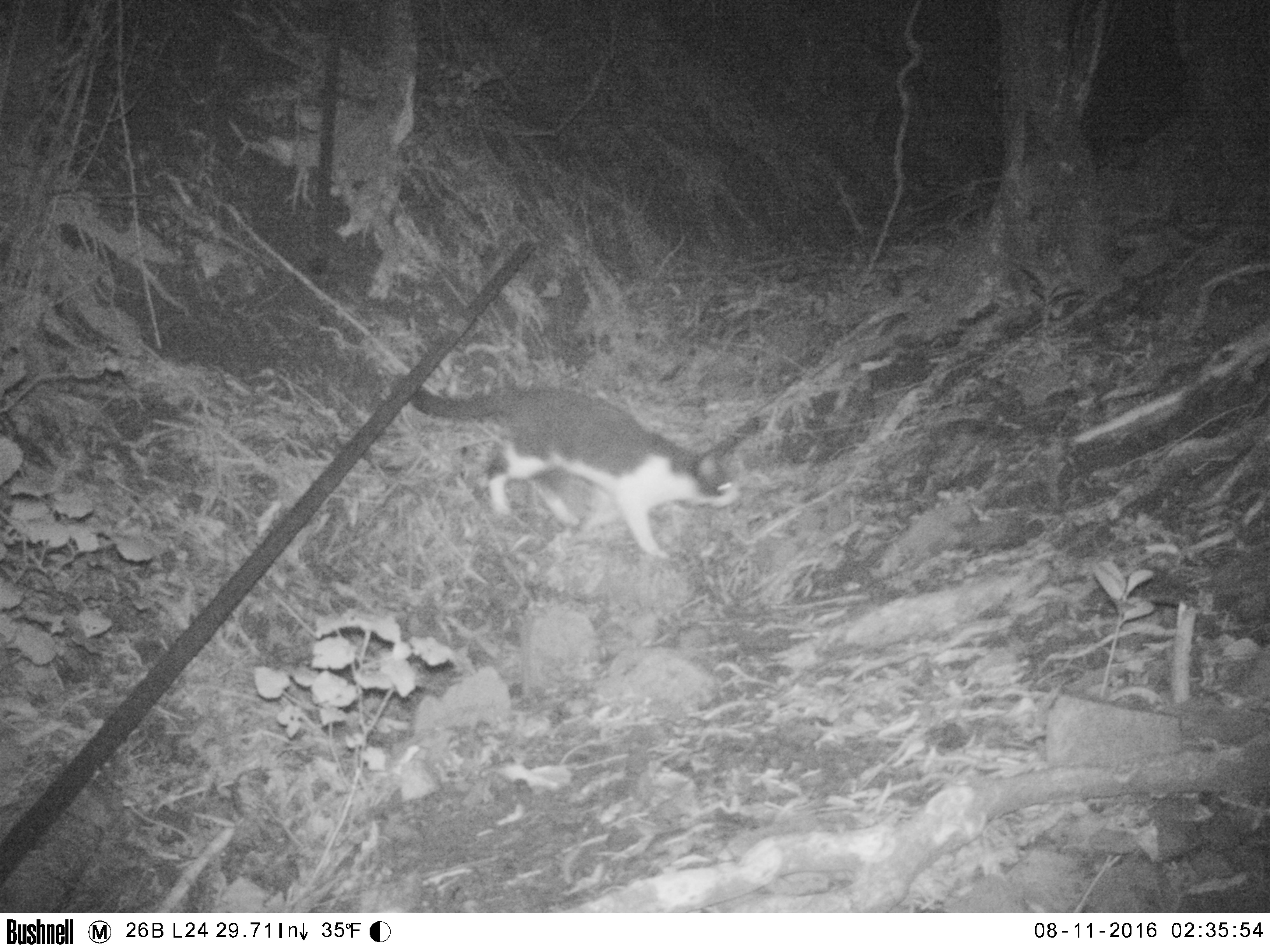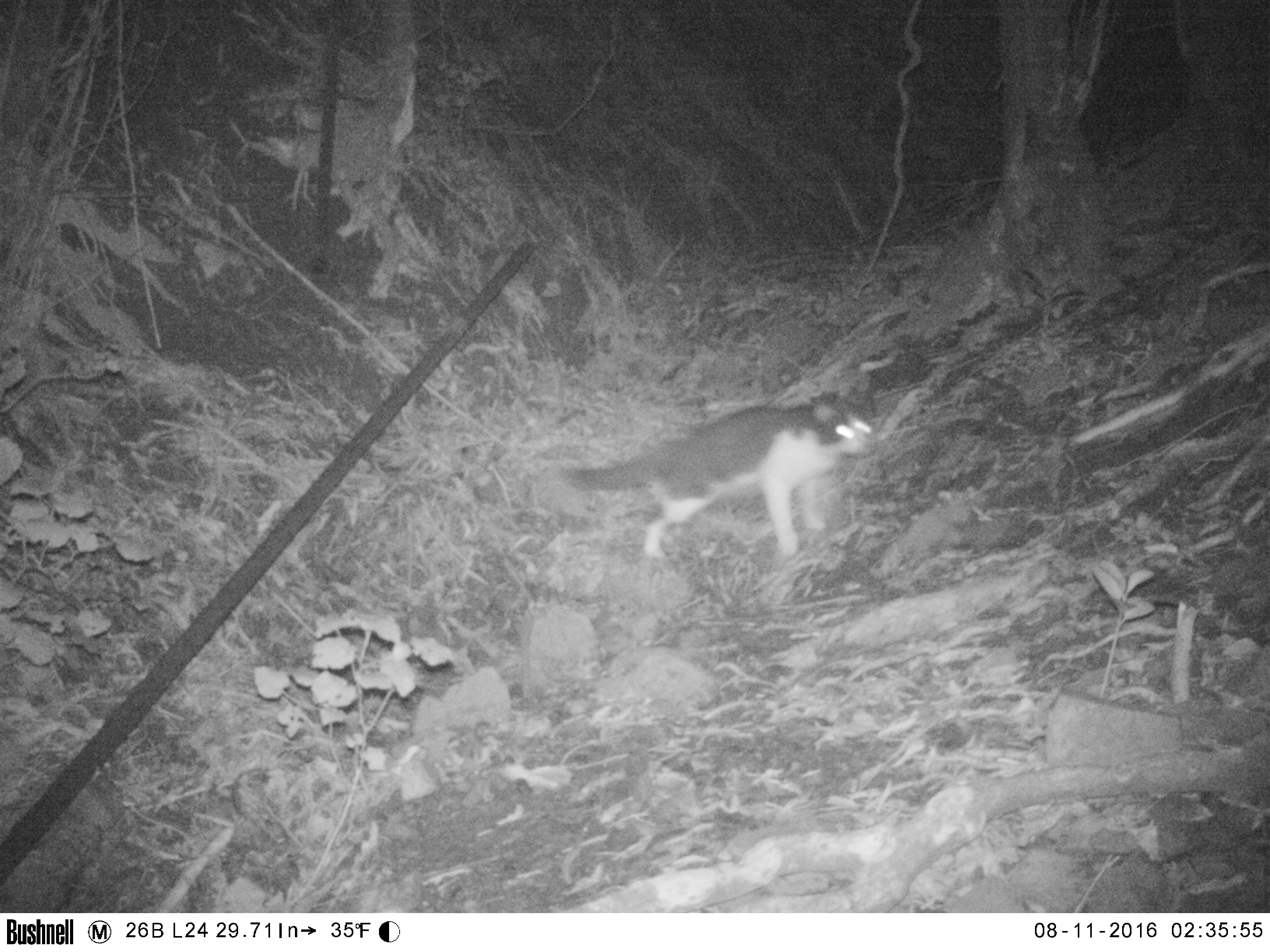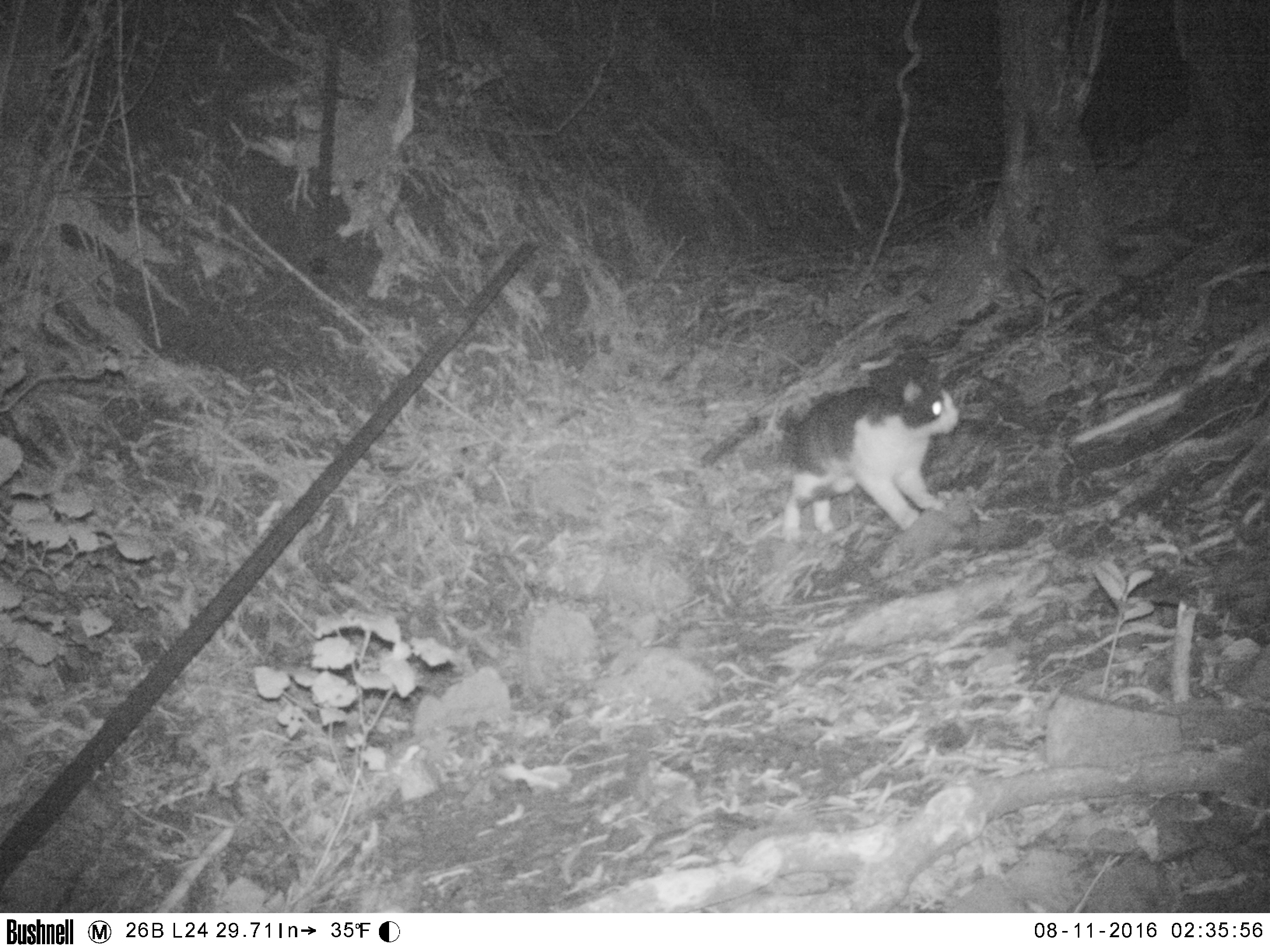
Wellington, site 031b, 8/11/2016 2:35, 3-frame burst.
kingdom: Animalia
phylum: Chordata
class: Mammalia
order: Carnivora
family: Felidae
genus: Felis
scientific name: Felis catus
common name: cat